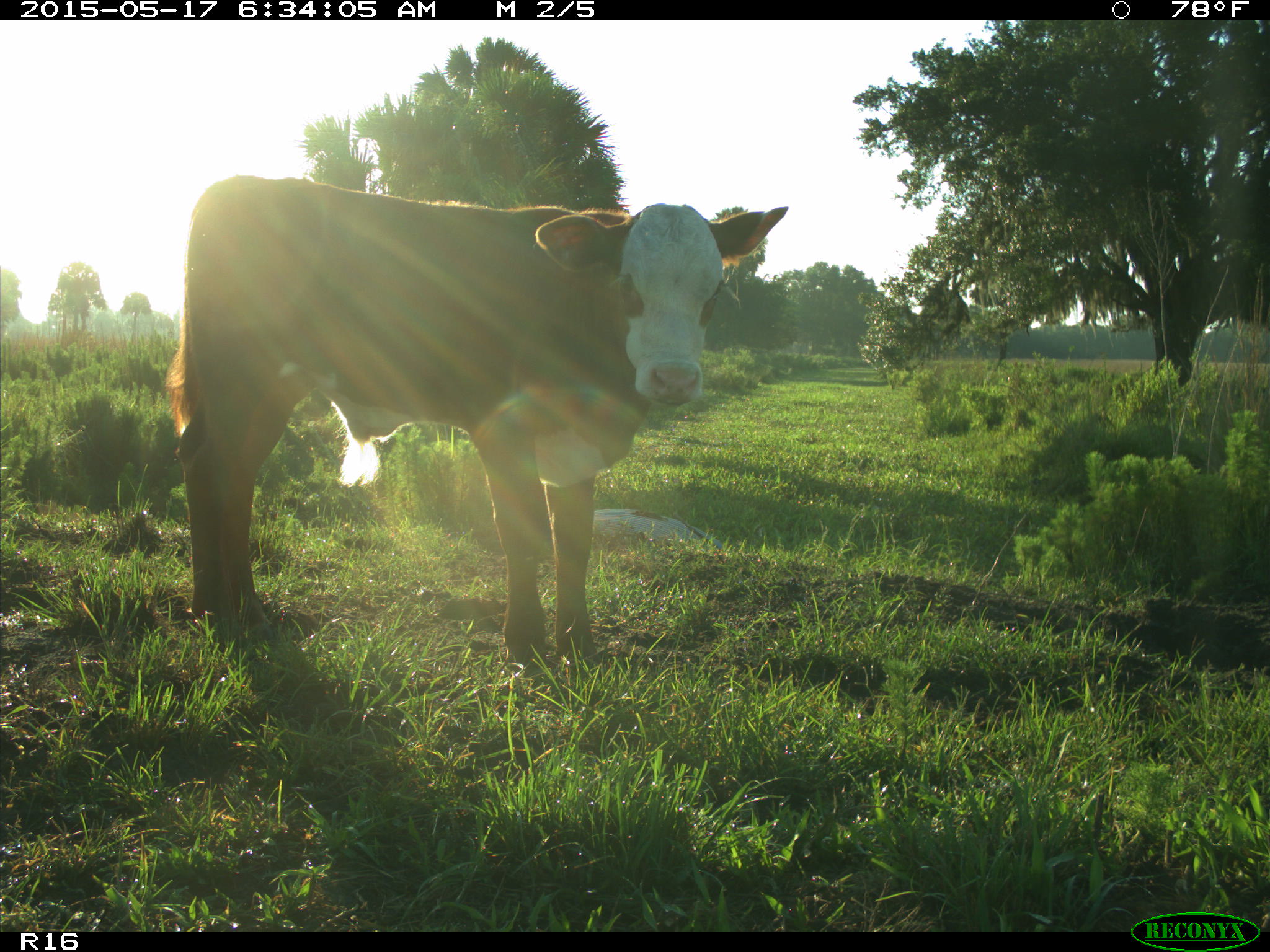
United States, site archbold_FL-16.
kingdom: Animalia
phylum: Chordata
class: Mammalia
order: Artiodactyla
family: Bovidae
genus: Bos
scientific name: Bos taurus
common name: domestic cow